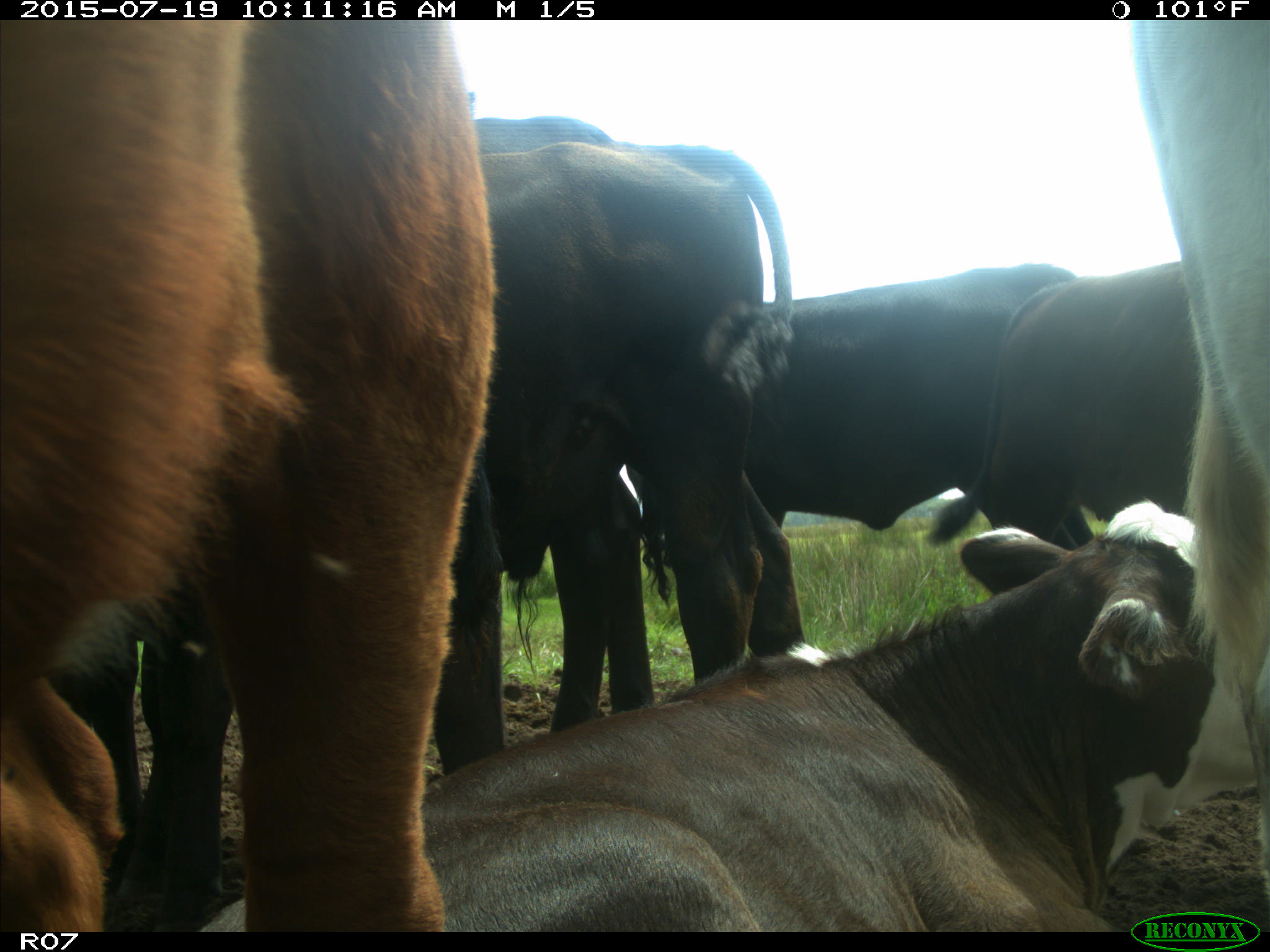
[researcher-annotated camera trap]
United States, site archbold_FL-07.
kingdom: Animalia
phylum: Chordata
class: Mammalia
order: Artiodactyla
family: Bovidae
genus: Bos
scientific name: Bos taurus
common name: domestic cow